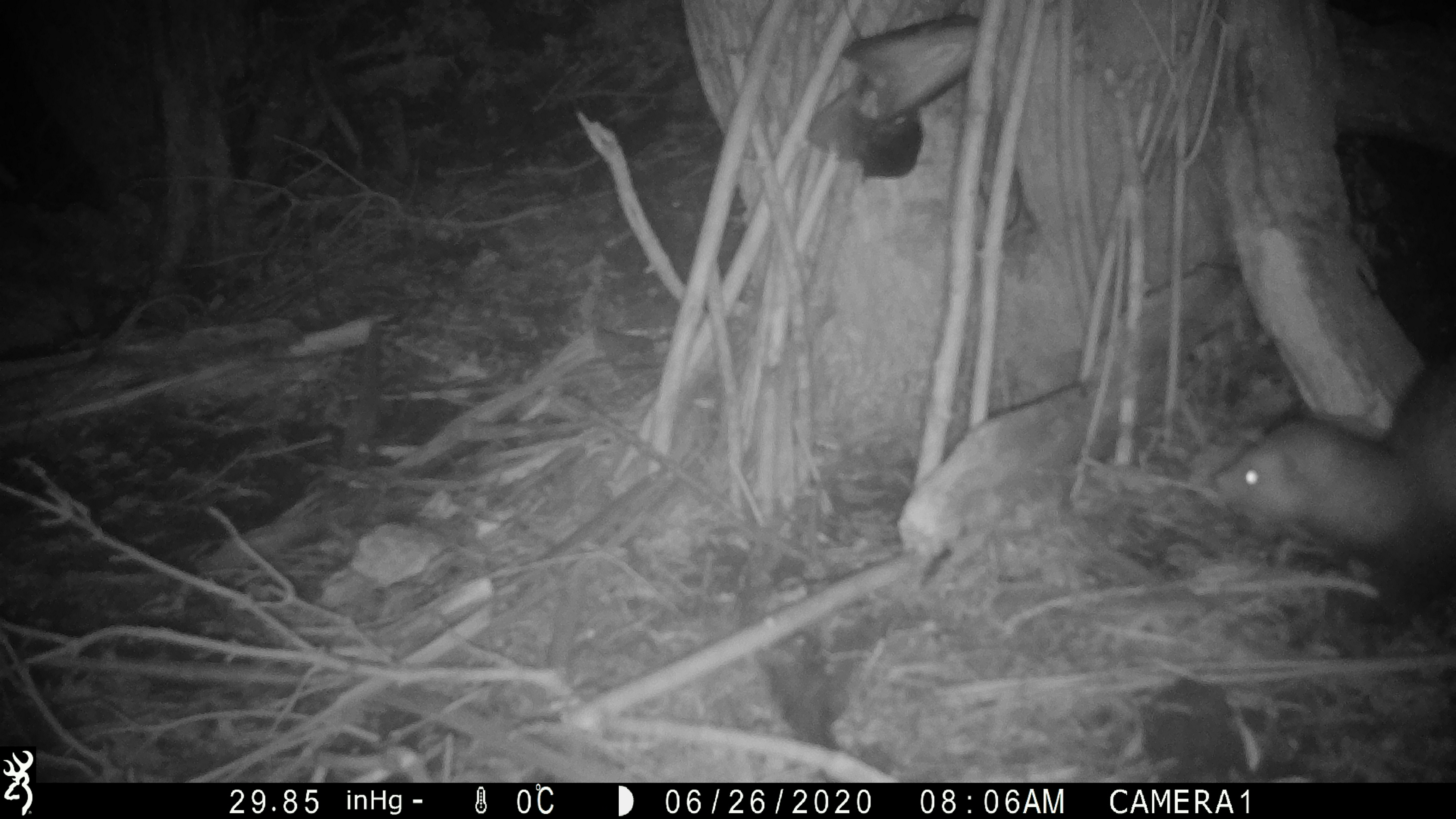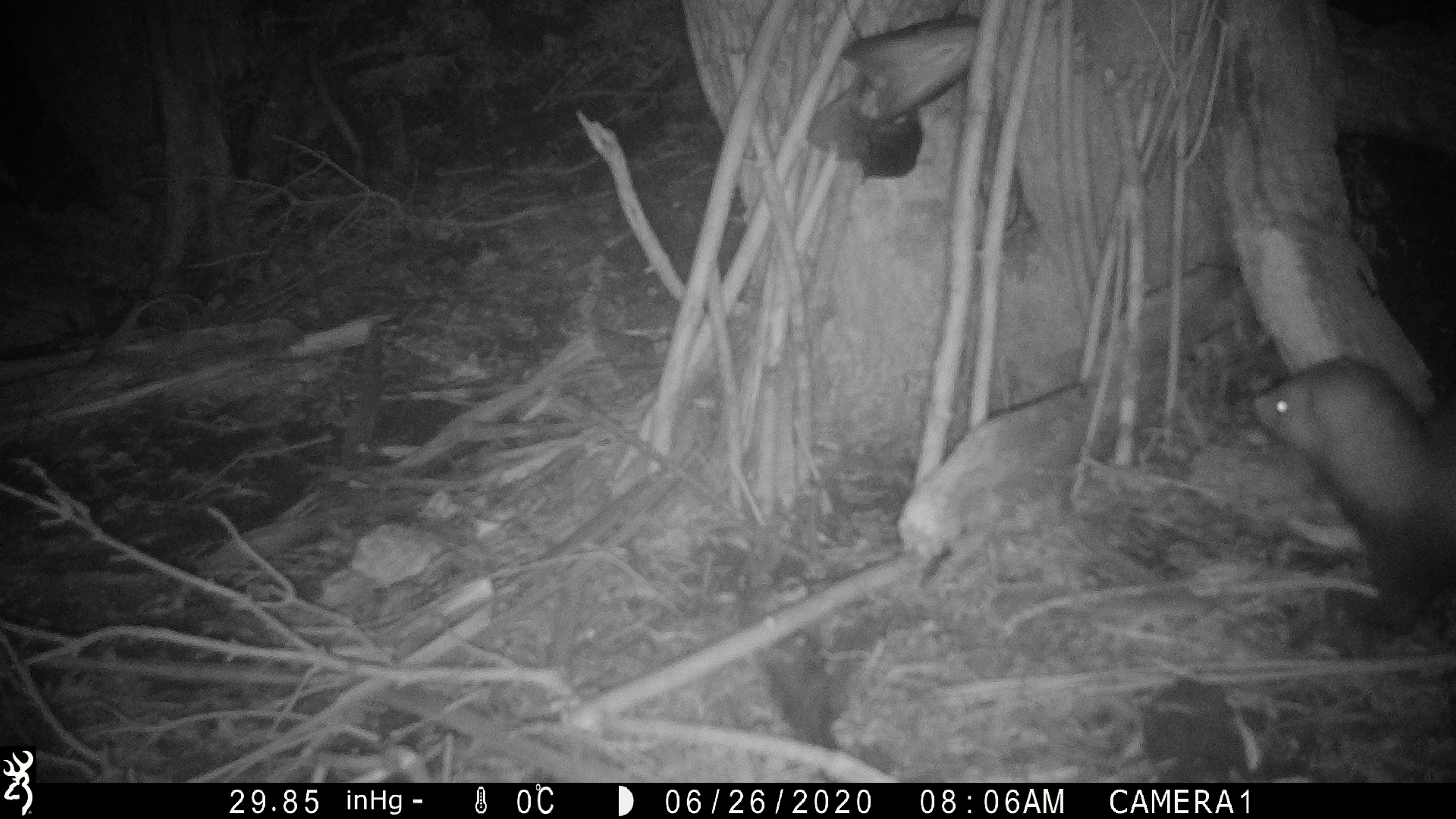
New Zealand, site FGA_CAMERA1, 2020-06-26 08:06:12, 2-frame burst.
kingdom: Animalia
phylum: Chordata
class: Mammalia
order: Carnivora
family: Mustelidae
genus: Mustela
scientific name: Mustela furo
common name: ferret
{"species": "ferret (Mustela furo)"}